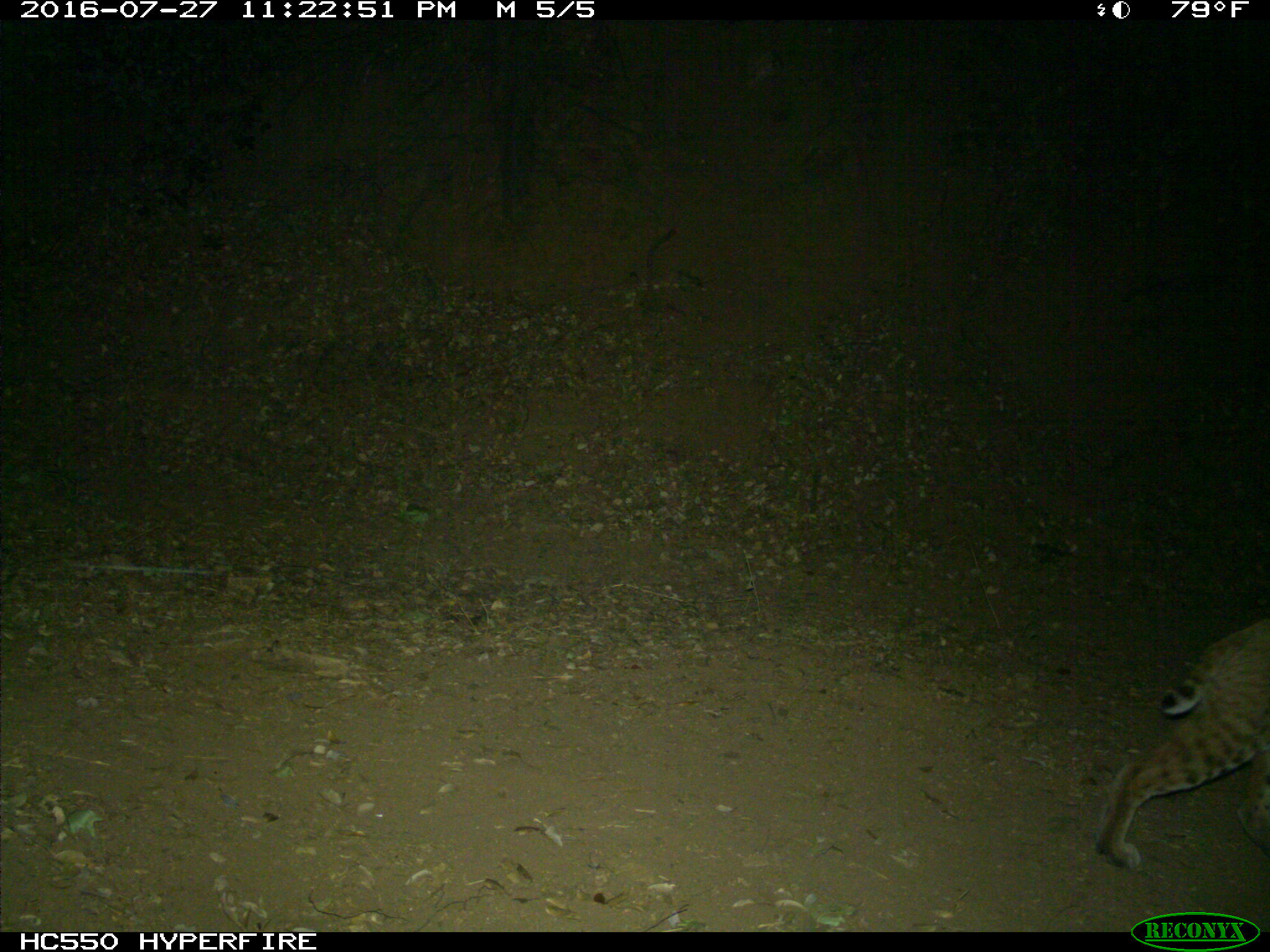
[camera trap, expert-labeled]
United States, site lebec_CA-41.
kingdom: Animalia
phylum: Chordata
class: Mammalia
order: Carnivora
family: Felidae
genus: Lynx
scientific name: Lynx rufus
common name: bobcat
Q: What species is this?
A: Lynx rufus (bobcat).